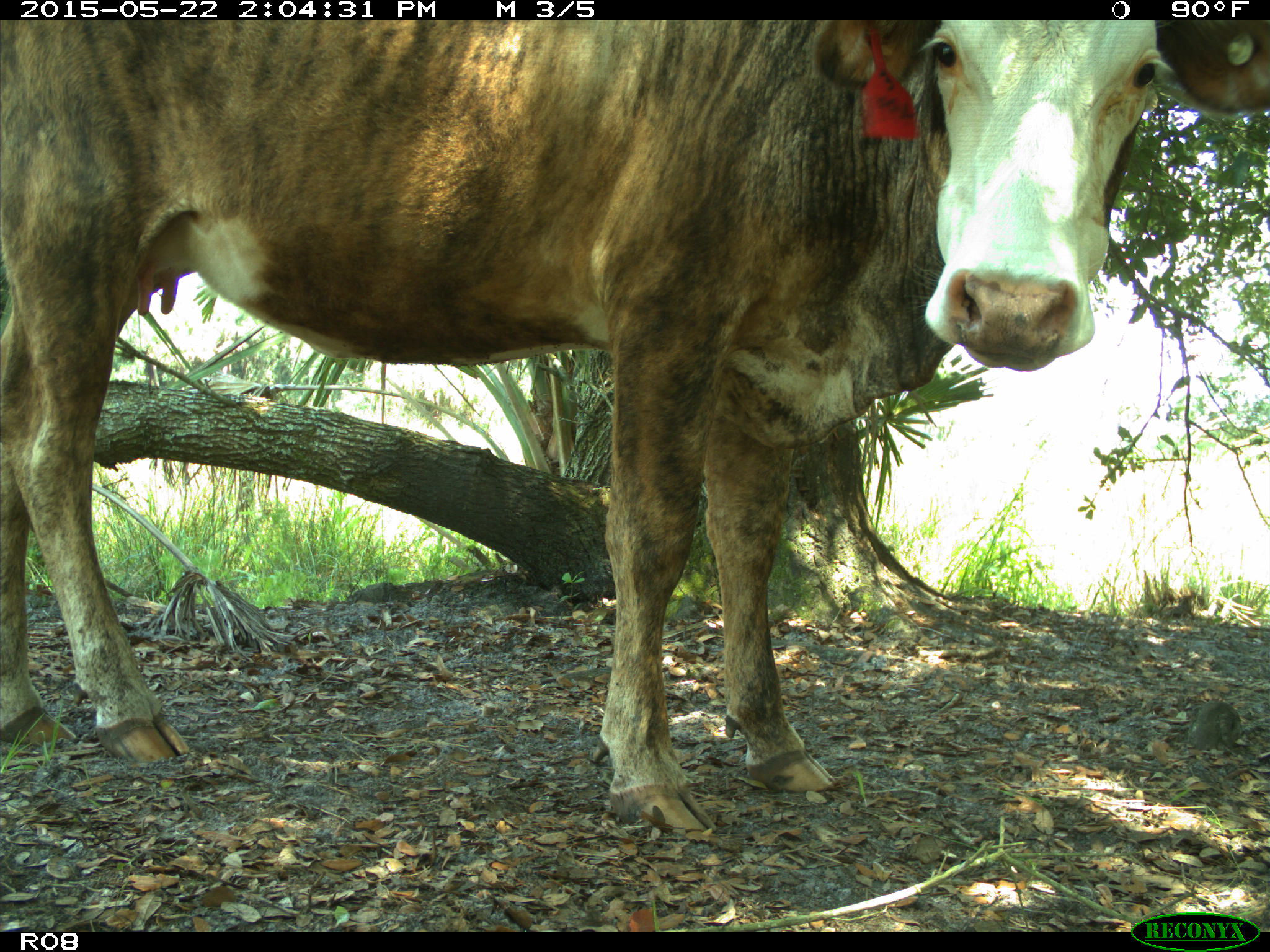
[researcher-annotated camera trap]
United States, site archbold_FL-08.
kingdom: Animalia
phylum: Chordata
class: Mammalia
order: Artiodactyla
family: Bovidae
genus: Bos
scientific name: Bos taurus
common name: domestic cow